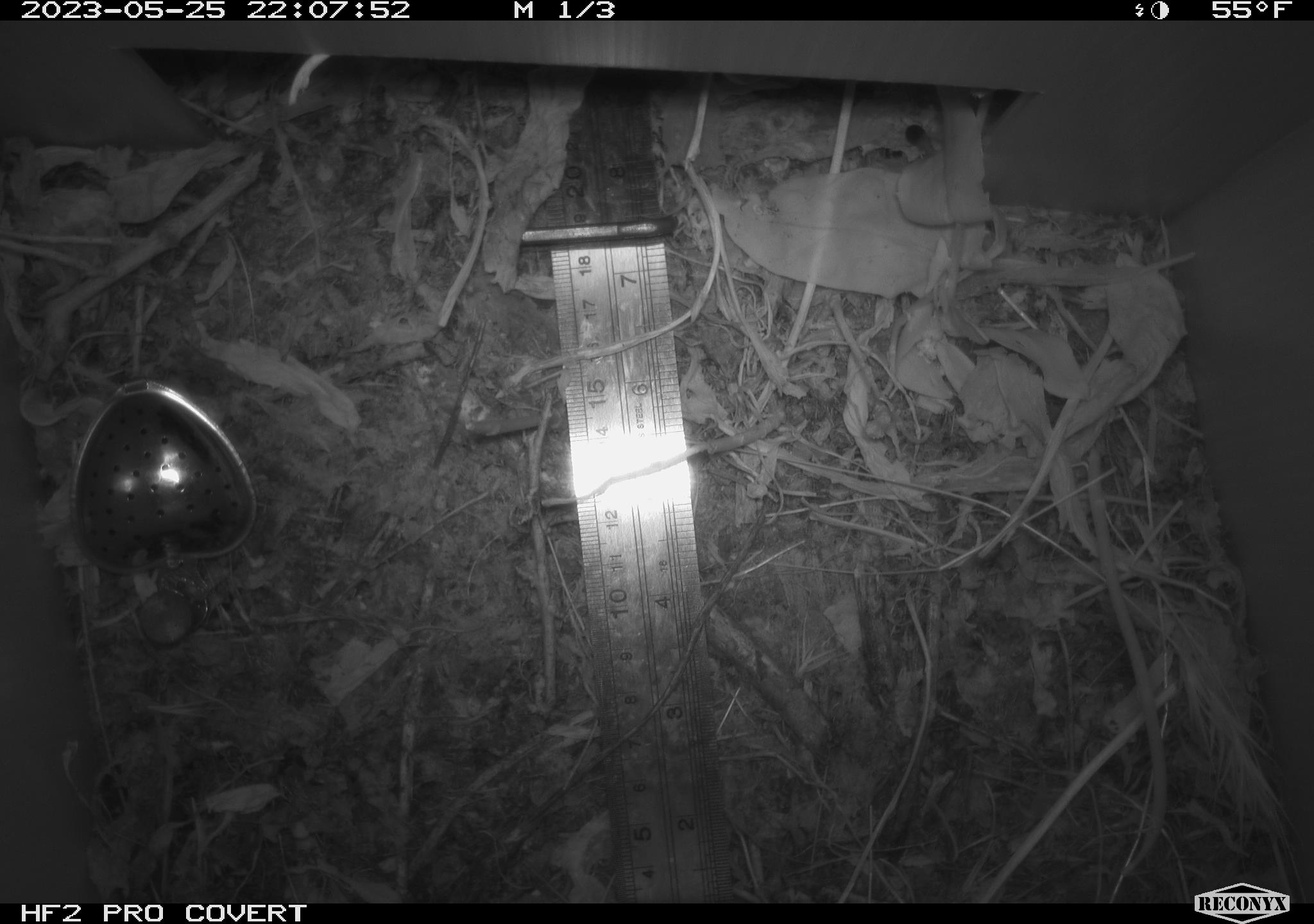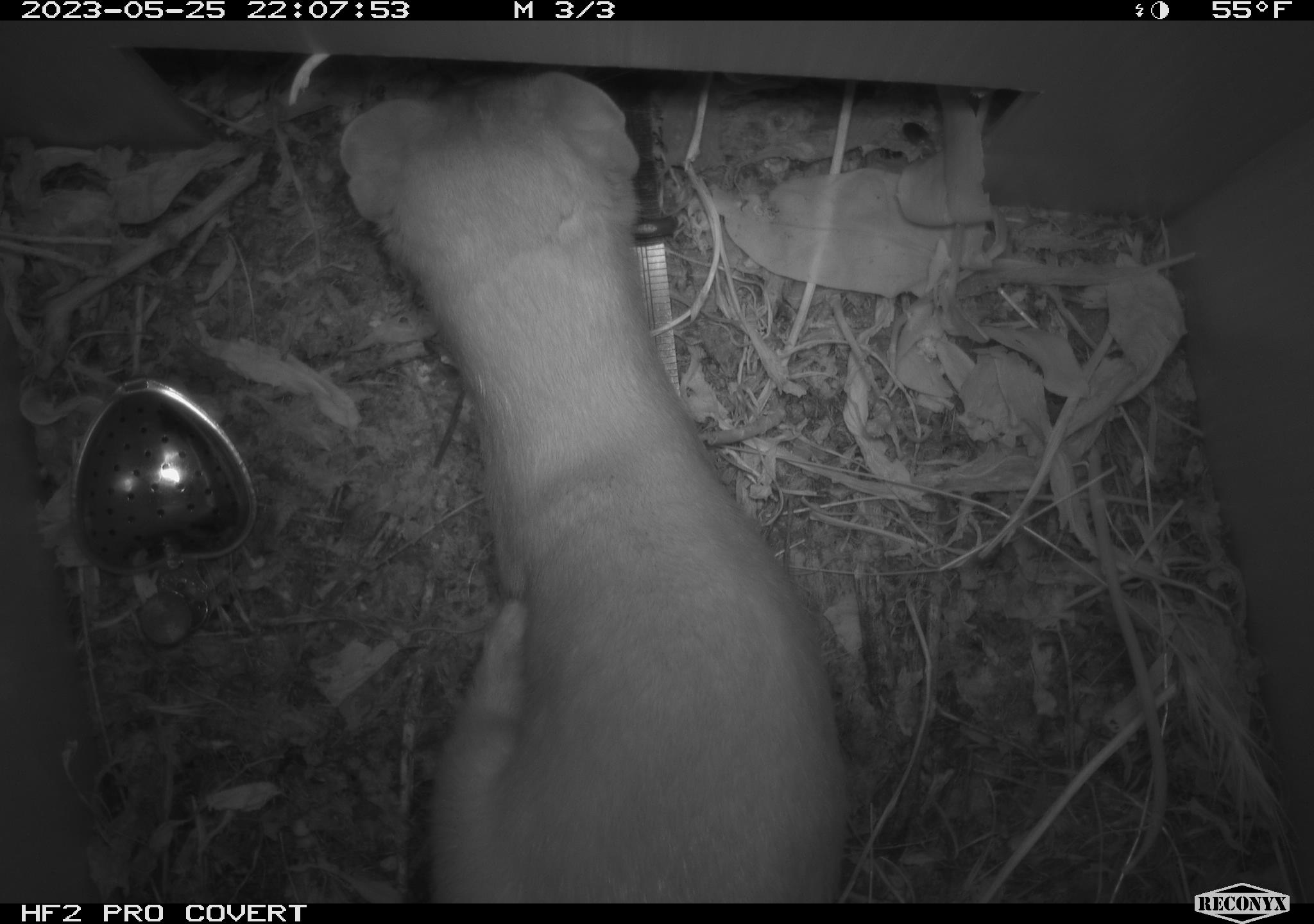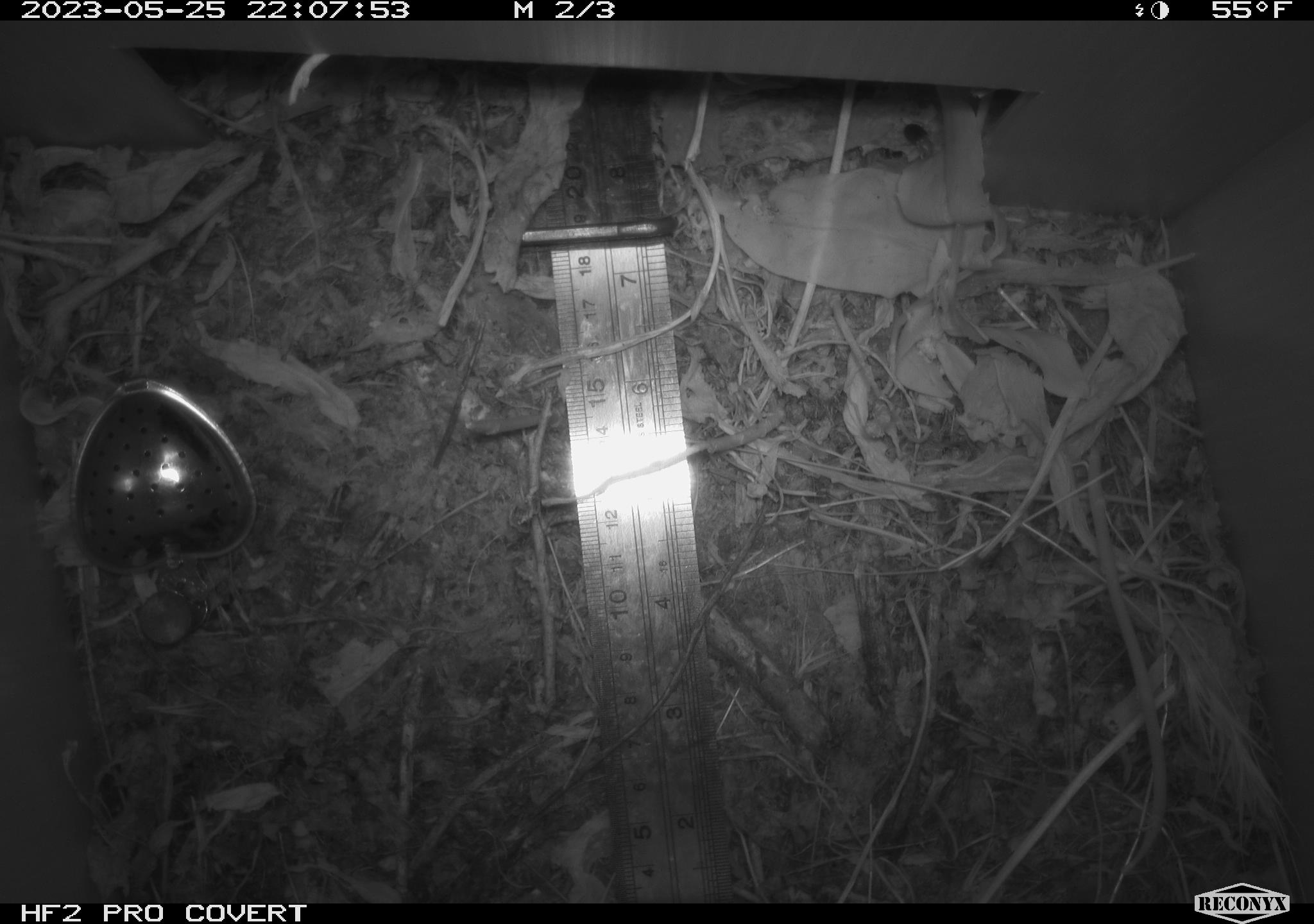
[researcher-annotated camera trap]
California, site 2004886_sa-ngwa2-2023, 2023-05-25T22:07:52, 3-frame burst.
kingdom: Animalia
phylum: Chordata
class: Mammalia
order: Carnivora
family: Mustelidae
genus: Neogale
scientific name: Neogale frenata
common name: long-tailed weasel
Long-tailed weasel (Neogale frenata).